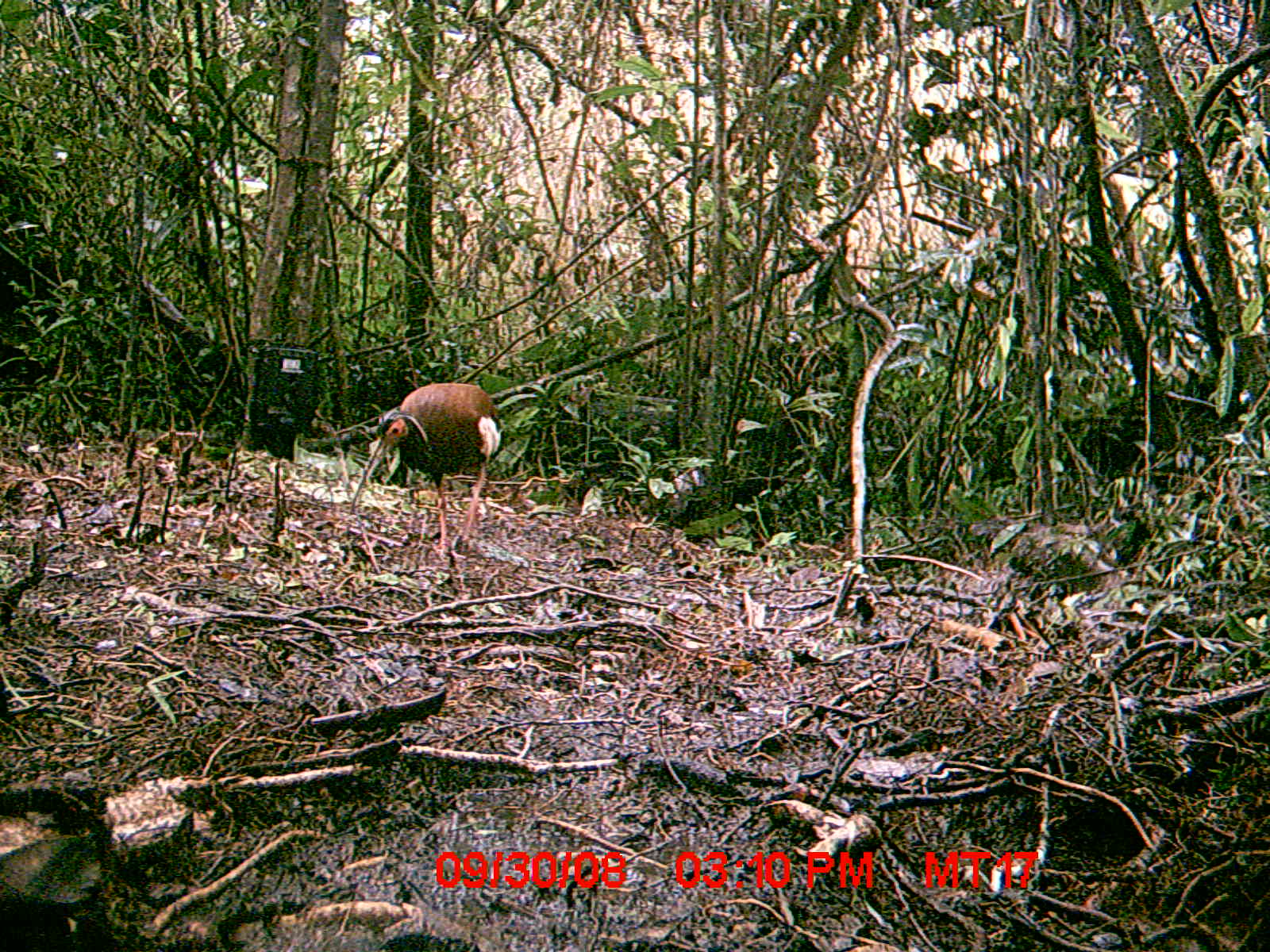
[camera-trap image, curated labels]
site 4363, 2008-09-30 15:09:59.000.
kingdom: Animalia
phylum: Chordata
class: Aves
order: Pelecaniformes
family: Threskiornithidae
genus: Lophotibis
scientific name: Lophotibis cristata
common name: madagascan ibis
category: lophotibis cristataa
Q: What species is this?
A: Lophotibis cristataa (madagascan ibis) (Lophotibis cristata).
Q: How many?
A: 2.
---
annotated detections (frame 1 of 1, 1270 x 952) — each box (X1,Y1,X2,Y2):
lophotibis cristataa: (359,380,501,570)